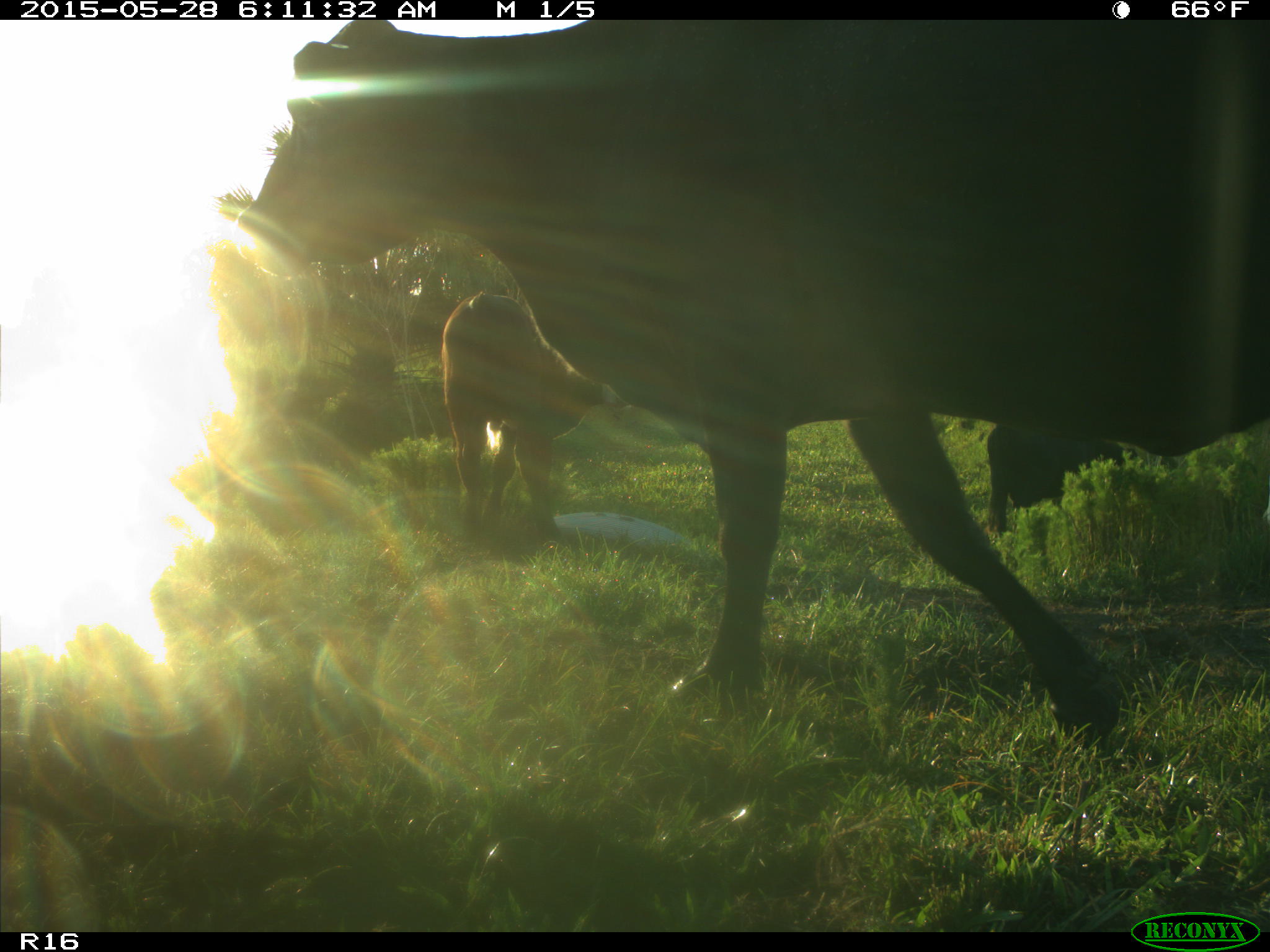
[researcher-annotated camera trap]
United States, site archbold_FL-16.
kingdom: Animalia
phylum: Chordata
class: Mammalia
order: Artiodactyla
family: Bovidae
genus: Bos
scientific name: Bos taurus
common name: domestic cow